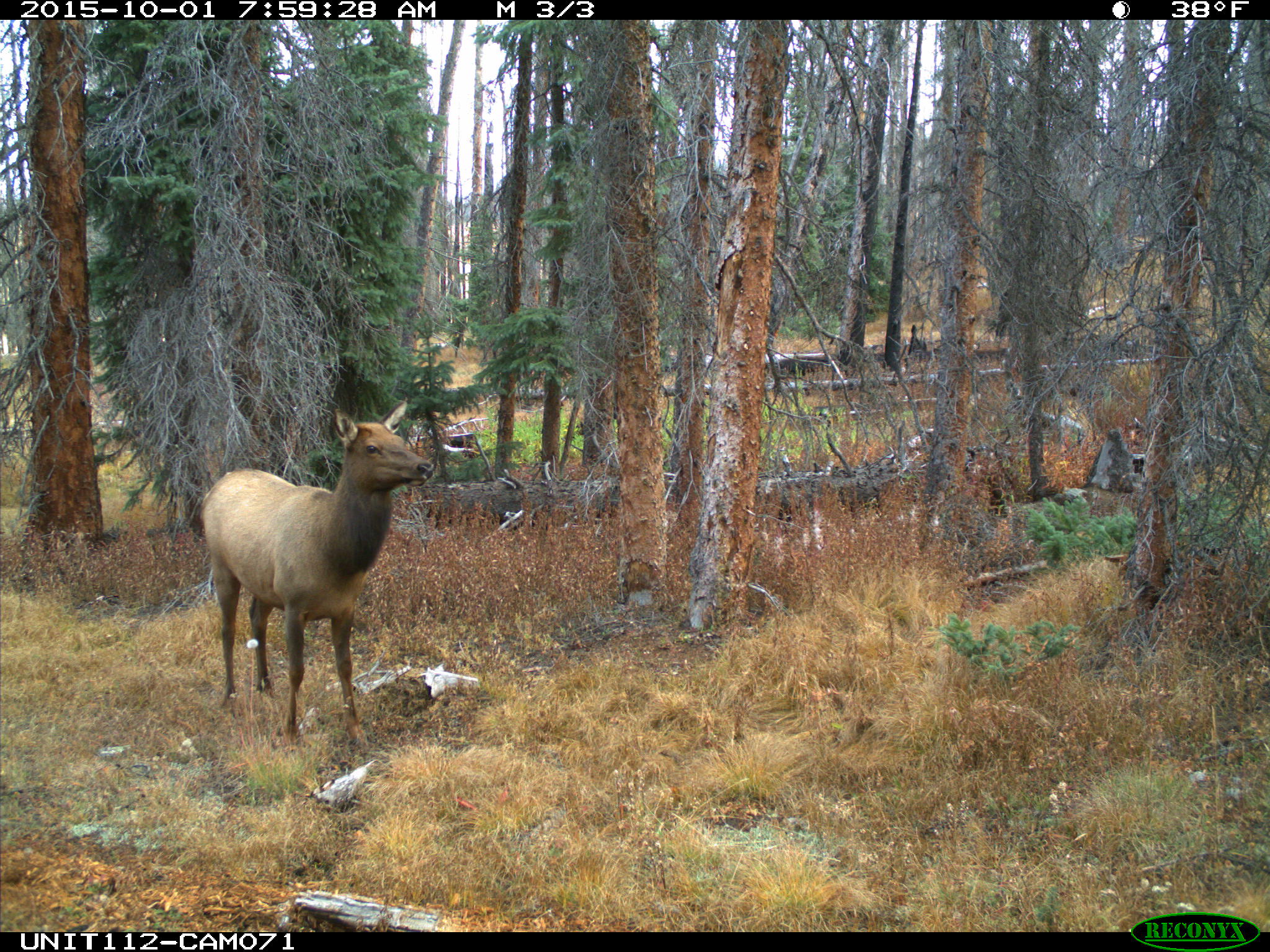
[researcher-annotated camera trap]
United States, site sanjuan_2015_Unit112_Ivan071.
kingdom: Animalia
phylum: Chordata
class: Mammalia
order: Artiodactyla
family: Cervidae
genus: Cervus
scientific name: Cervus elaphus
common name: red deer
Cervus elaphus (red deer).